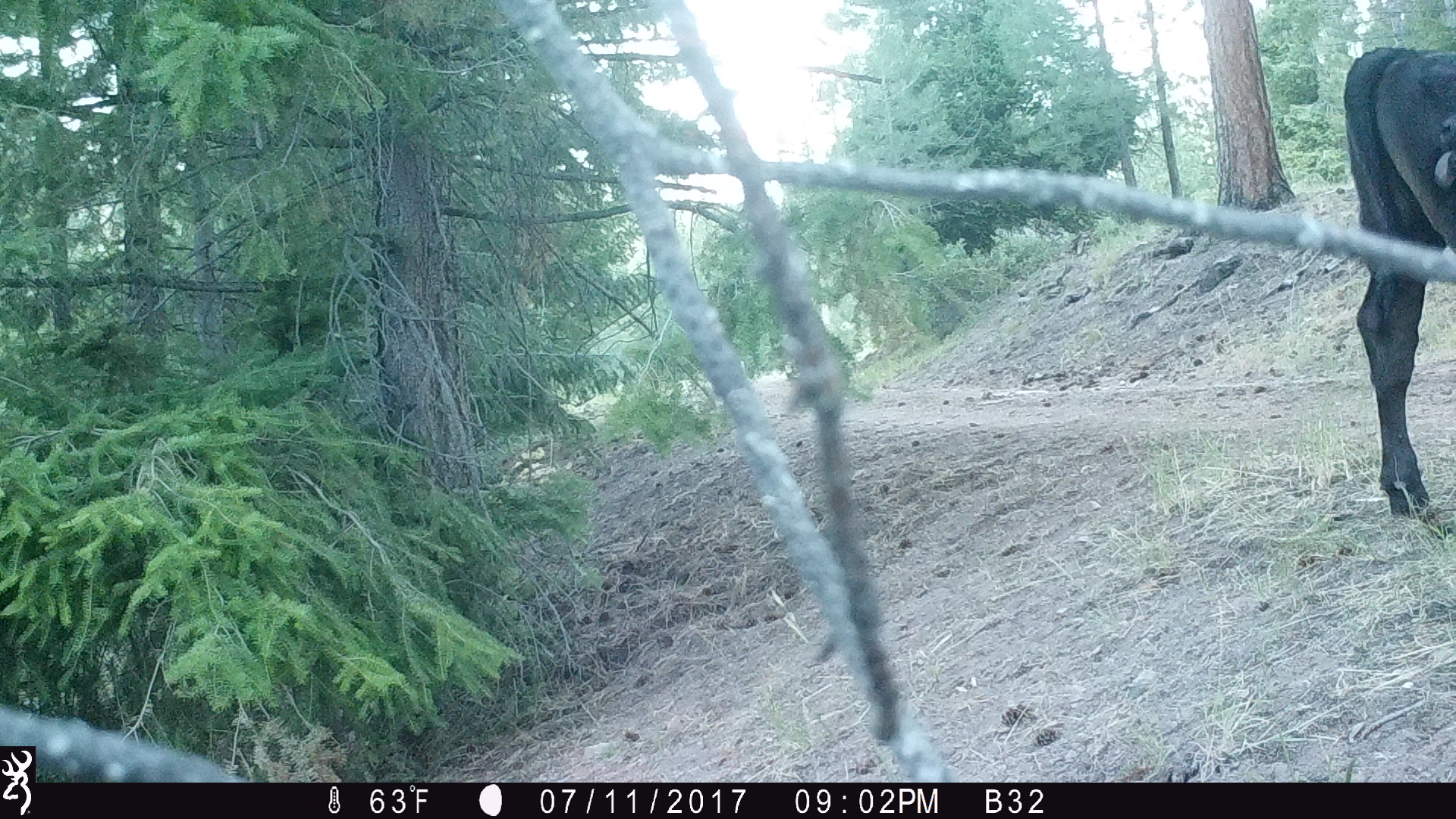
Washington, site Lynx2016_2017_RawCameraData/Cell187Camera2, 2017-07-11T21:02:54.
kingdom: Animalia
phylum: Chordata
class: Mammalia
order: Artiodactyla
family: Bovidae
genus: Bos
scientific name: Bos taurus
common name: domestic cattle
Domestic cattle (Bos taurus). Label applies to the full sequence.